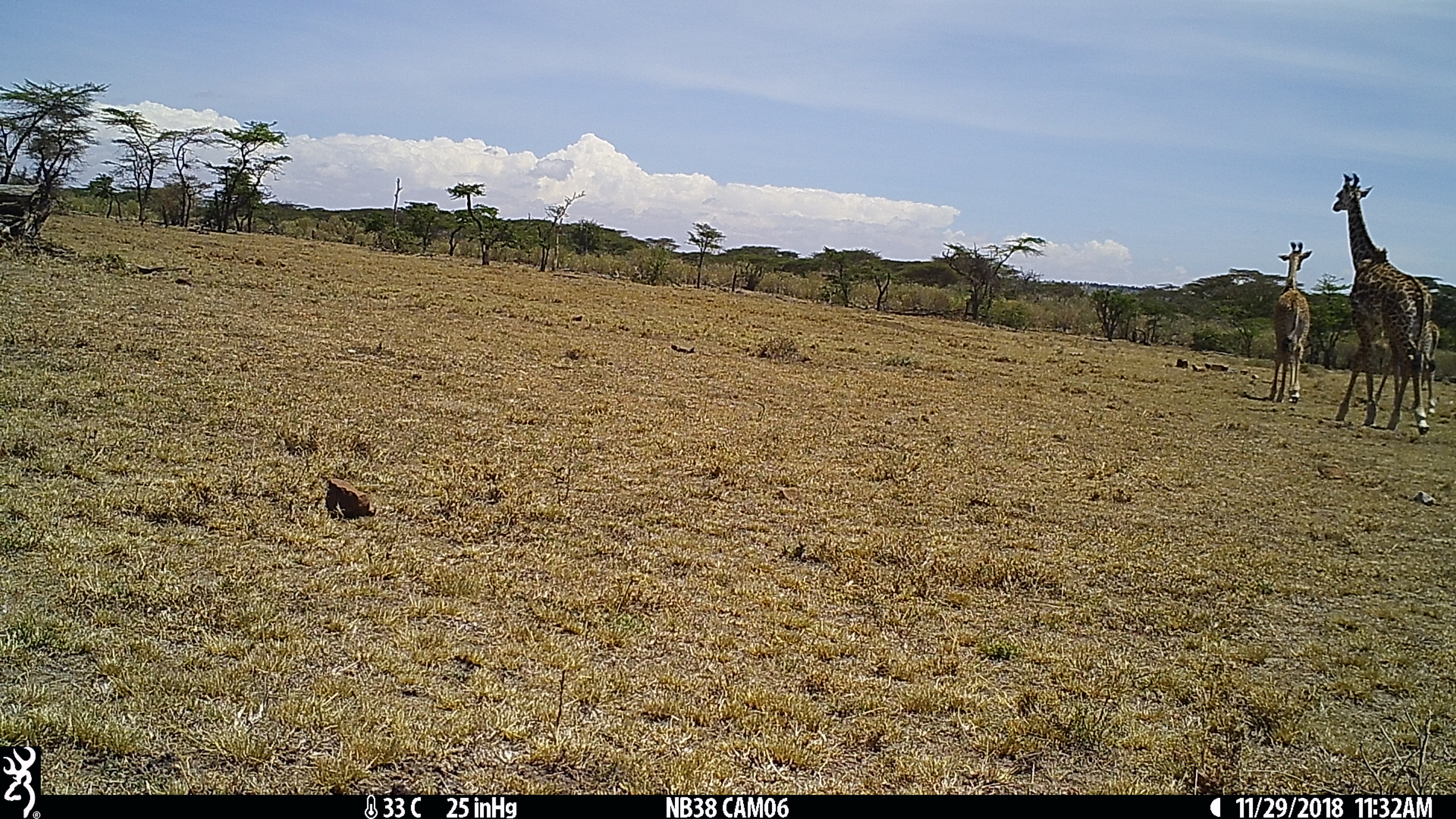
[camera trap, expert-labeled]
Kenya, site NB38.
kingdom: Animalia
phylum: Chordata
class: Mammalia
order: Artiodactyla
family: Giraffidae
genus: Giraffa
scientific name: Giraffa camelopardalis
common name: northern giraffe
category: giraffe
Giraffe (northern giraffe) (Giraffa camelopardalis).